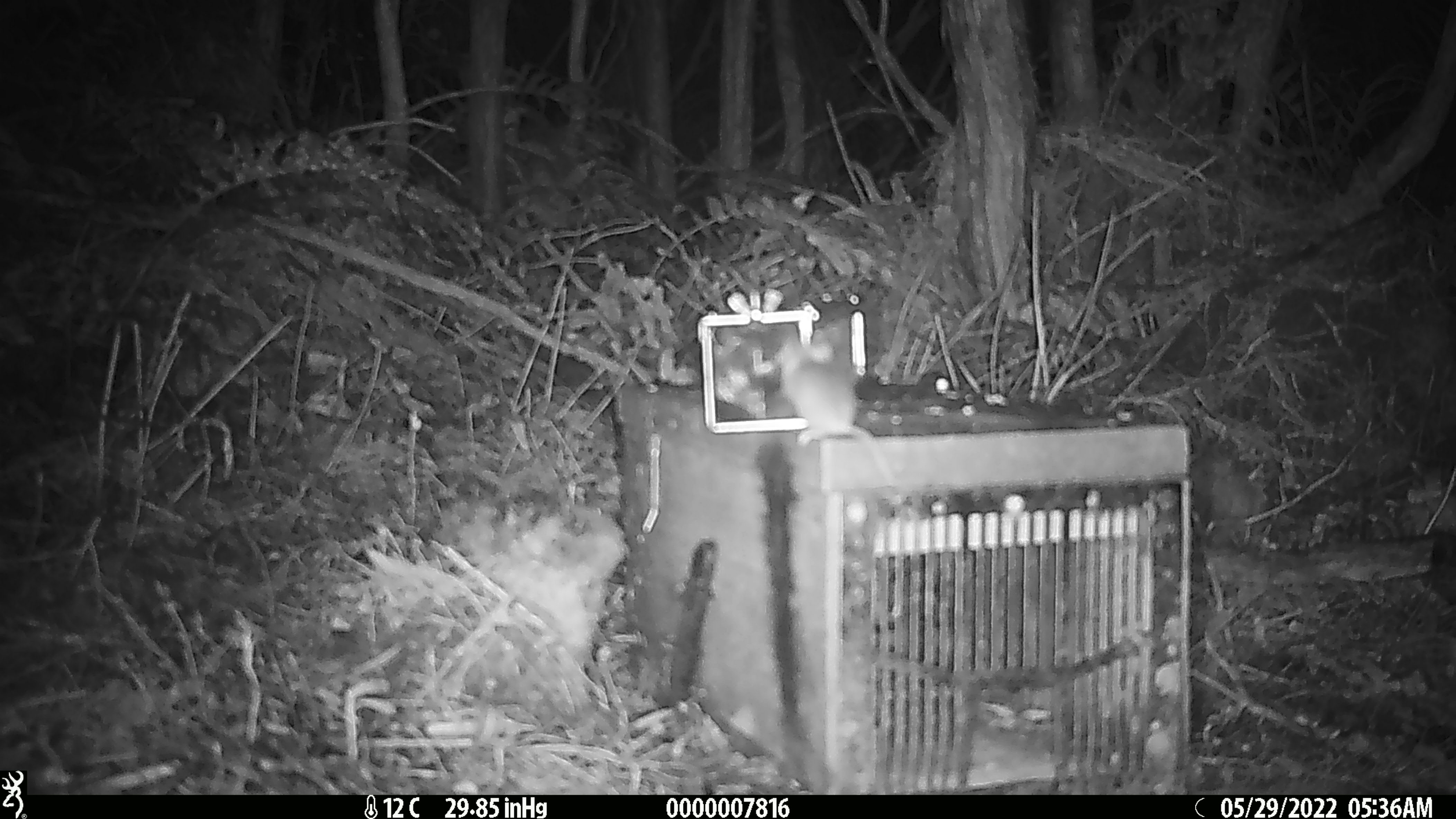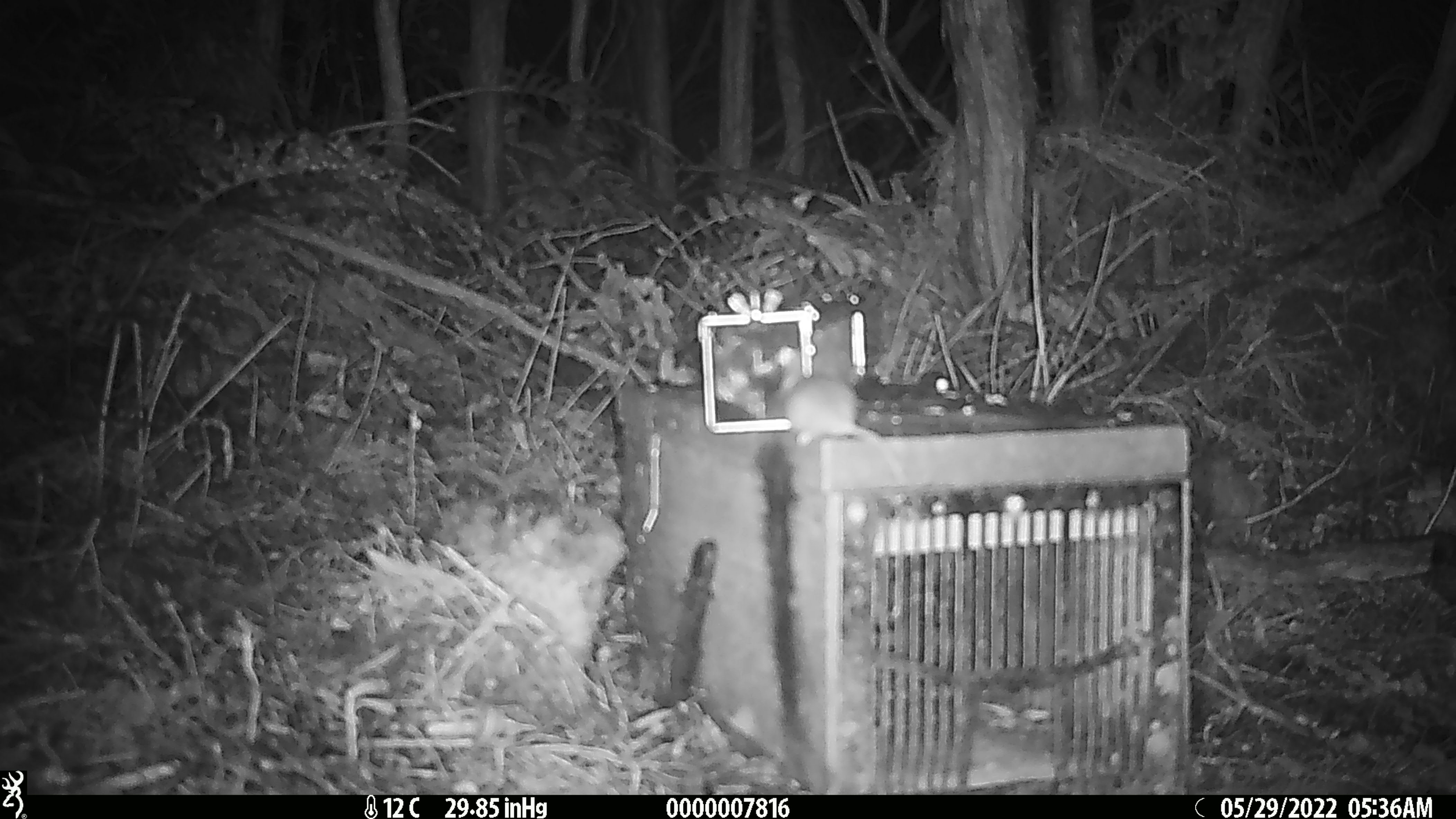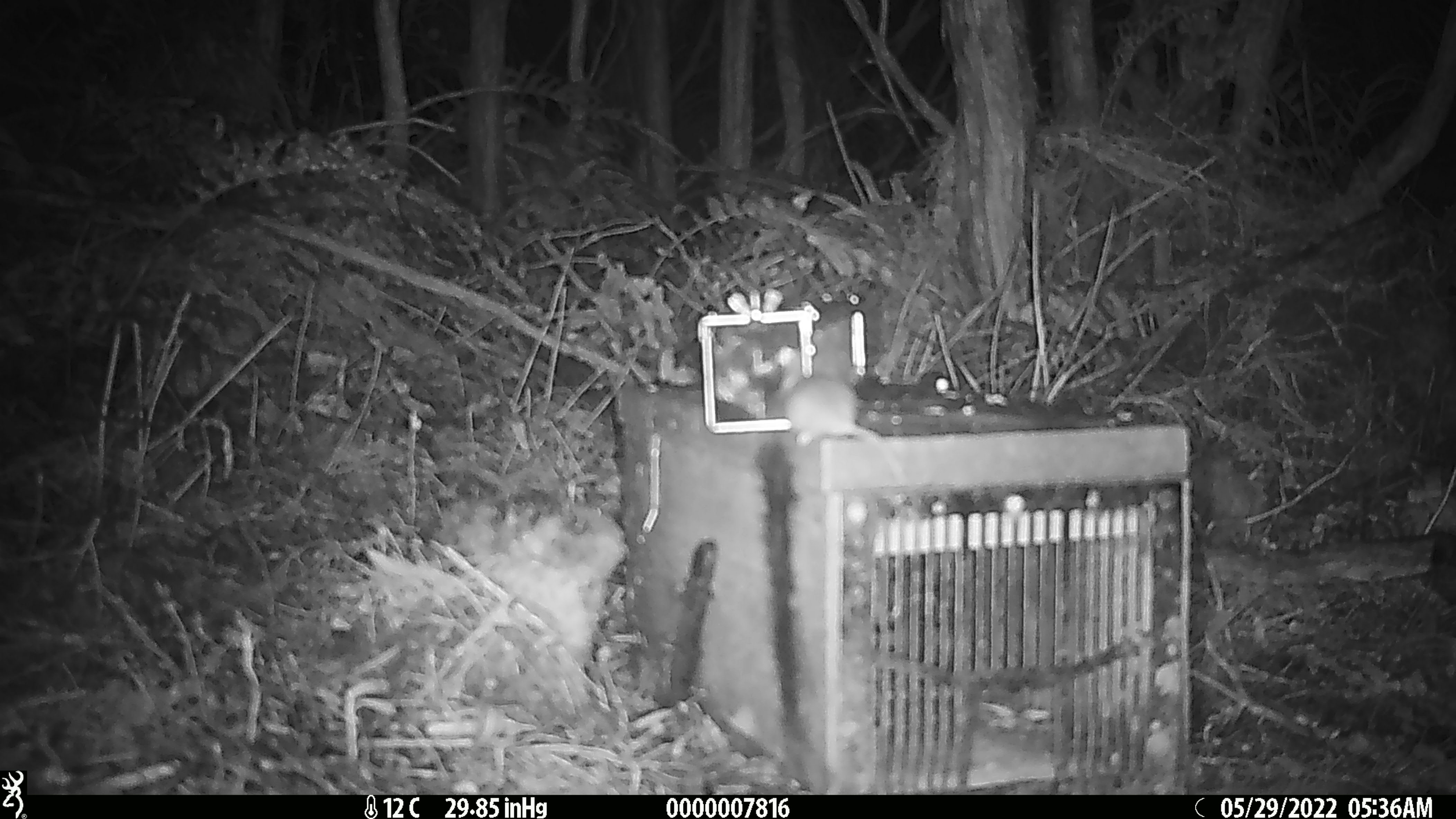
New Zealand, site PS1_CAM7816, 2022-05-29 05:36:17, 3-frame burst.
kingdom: Animalia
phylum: Chordata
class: Mammalia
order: Rodentia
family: Muridae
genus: Mus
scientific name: Mus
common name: mouse